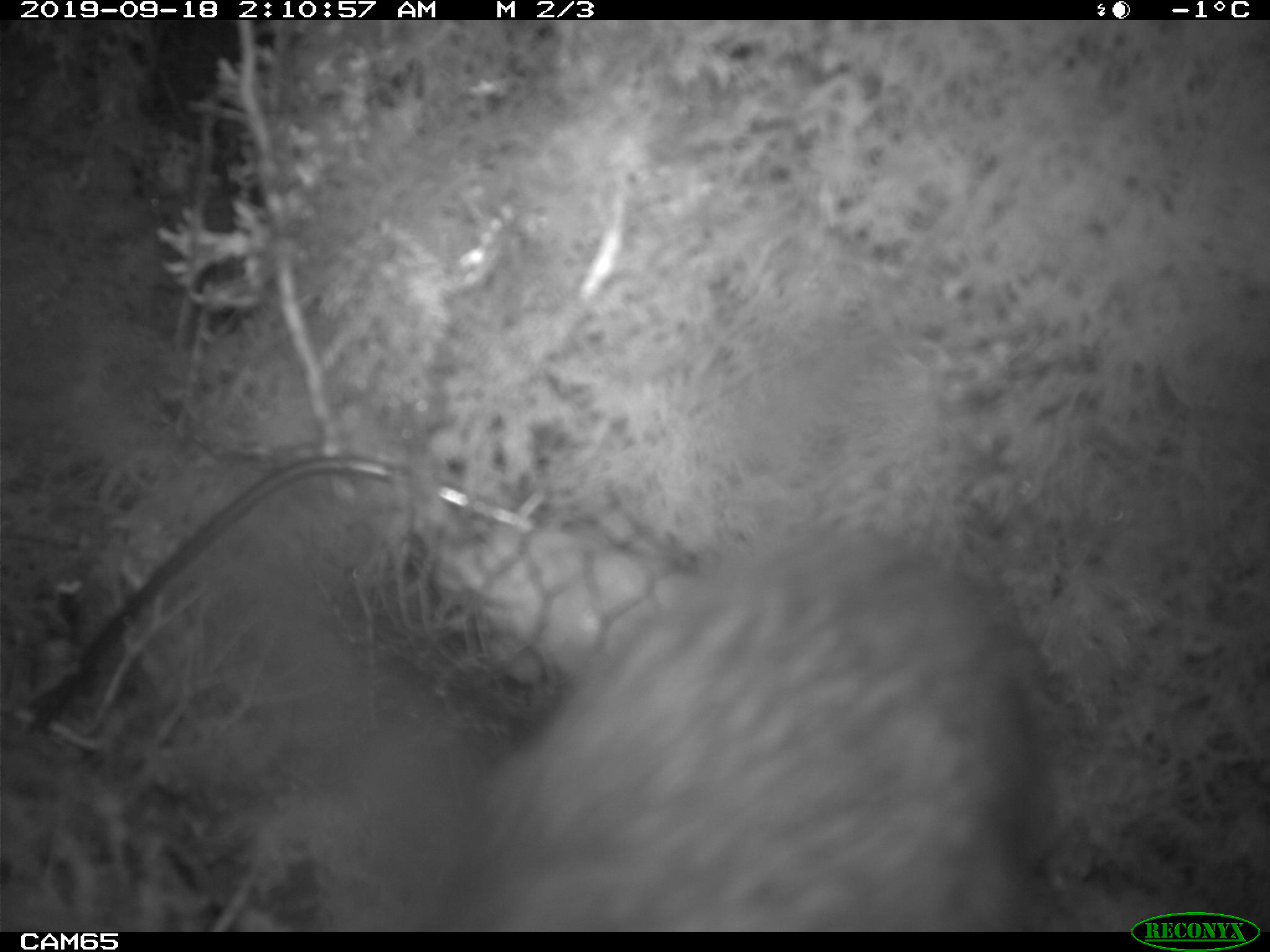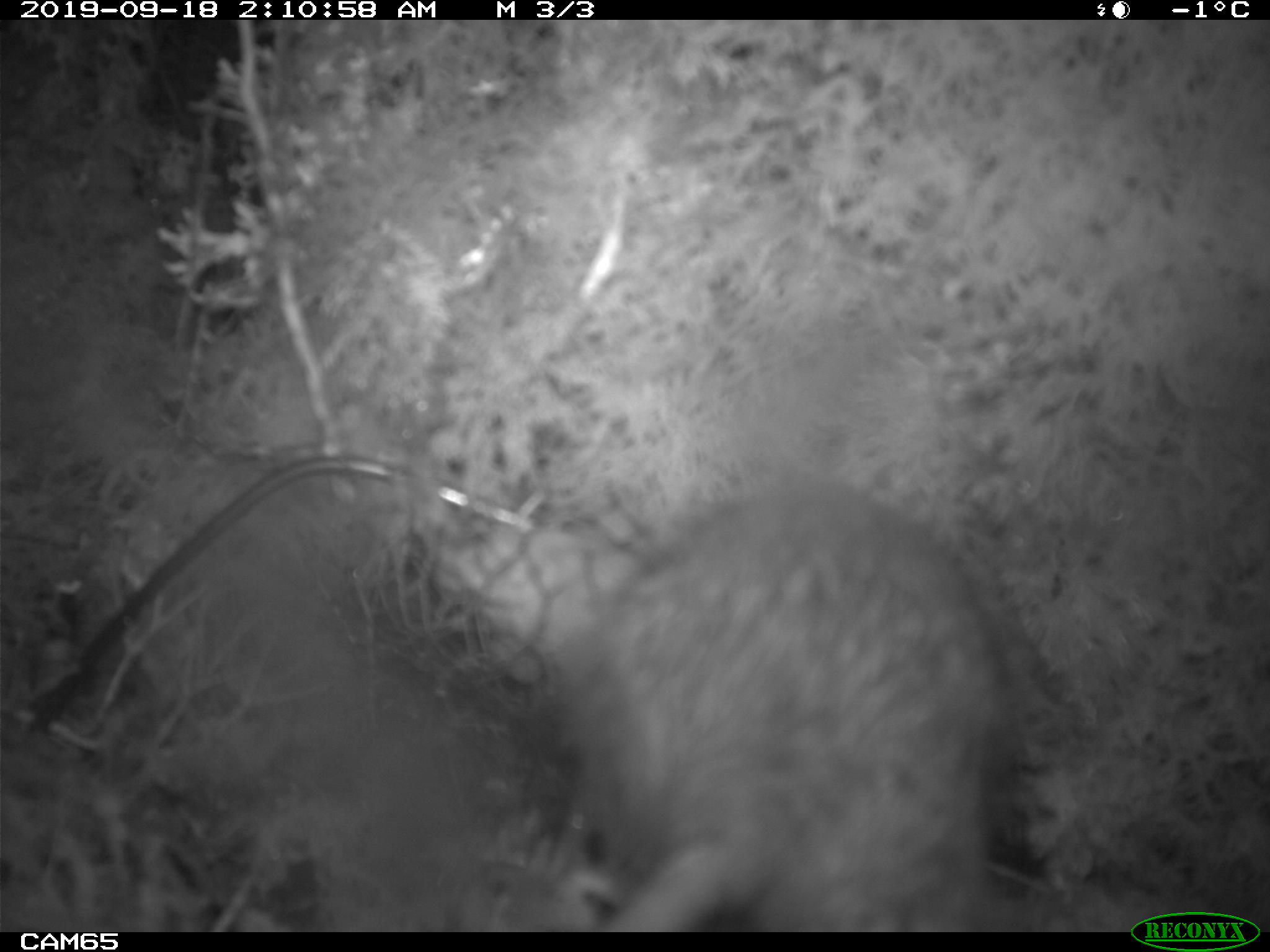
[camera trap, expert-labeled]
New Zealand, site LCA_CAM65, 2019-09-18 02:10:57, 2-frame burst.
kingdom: Animalia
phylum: Chordata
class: Mammalia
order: Rodentia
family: Muridae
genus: Rattus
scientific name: Rattus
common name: rat